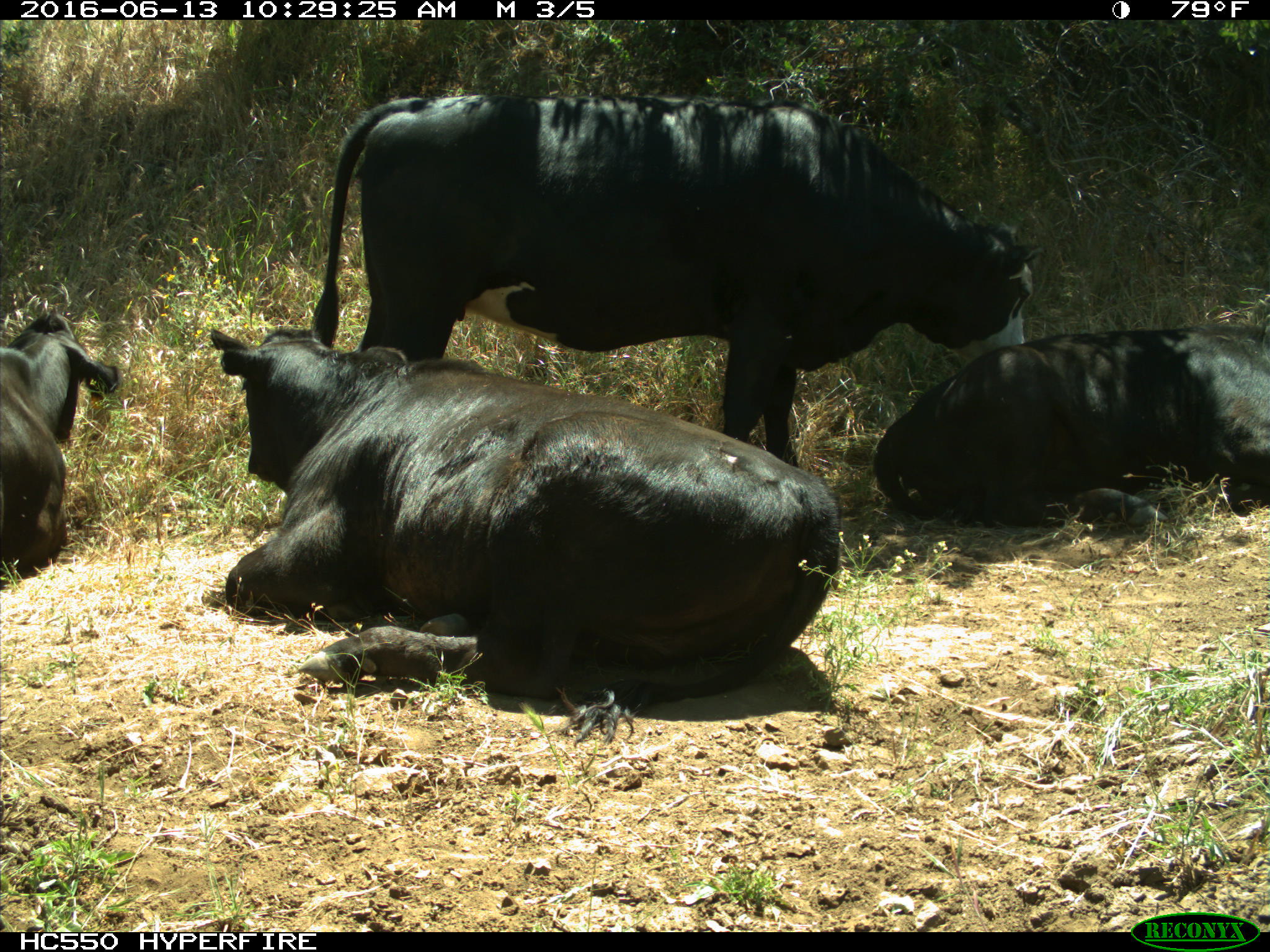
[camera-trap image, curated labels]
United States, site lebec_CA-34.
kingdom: Animalia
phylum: Chordata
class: Mammalia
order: Artiodactyla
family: Bovidae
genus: Bos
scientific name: Bos taurus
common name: domestic cow